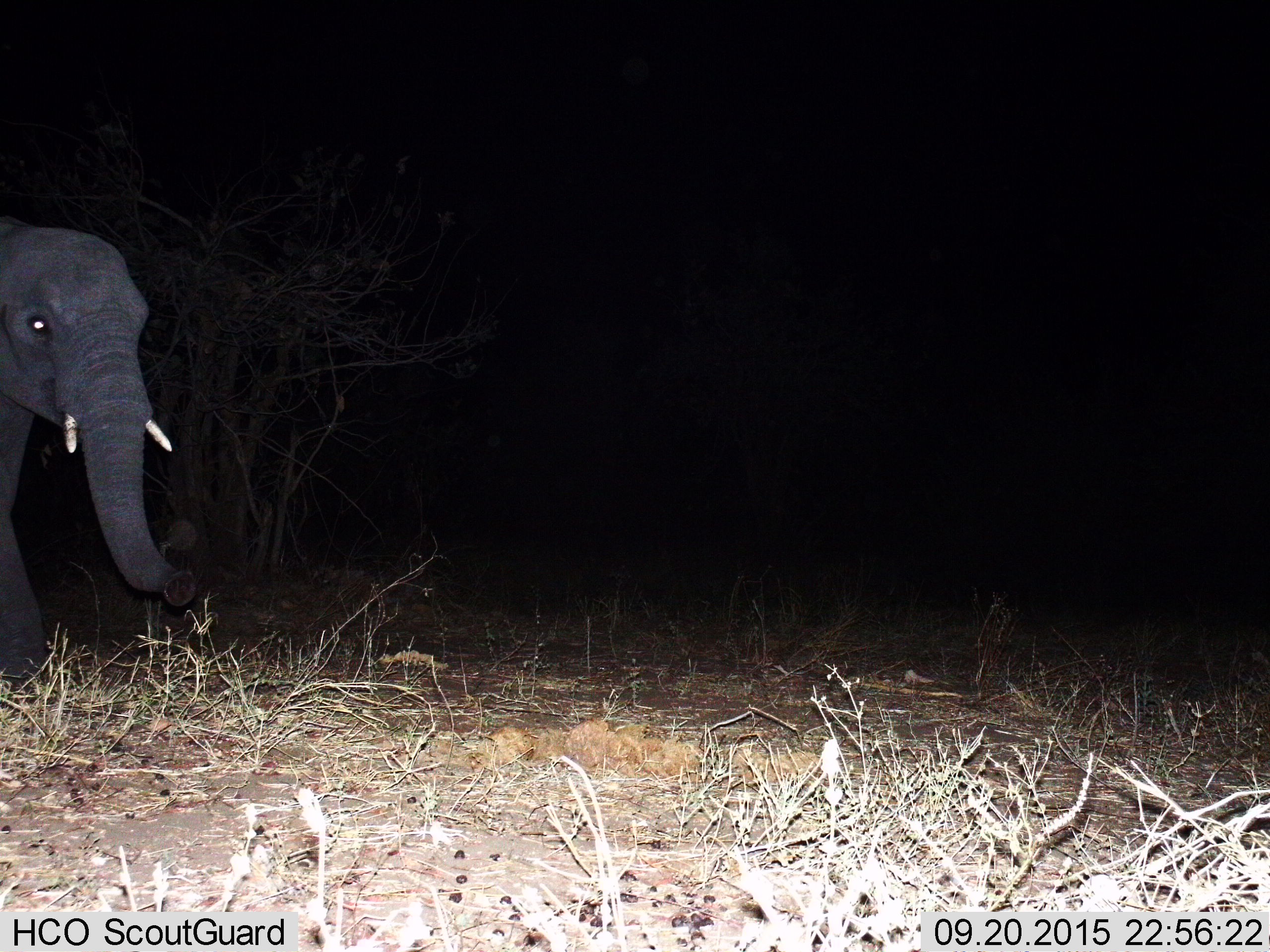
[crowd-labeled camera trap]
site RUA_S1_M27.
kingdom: Animalia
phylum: Chordata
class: Mammalia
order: Proboscidea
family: Elephantidae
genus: Loxodonta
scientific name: Loxodonta africana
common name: african bush elephant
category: elephant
Elephant (african bush elephant) (Loxodonta africana), count 1. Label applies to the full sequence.